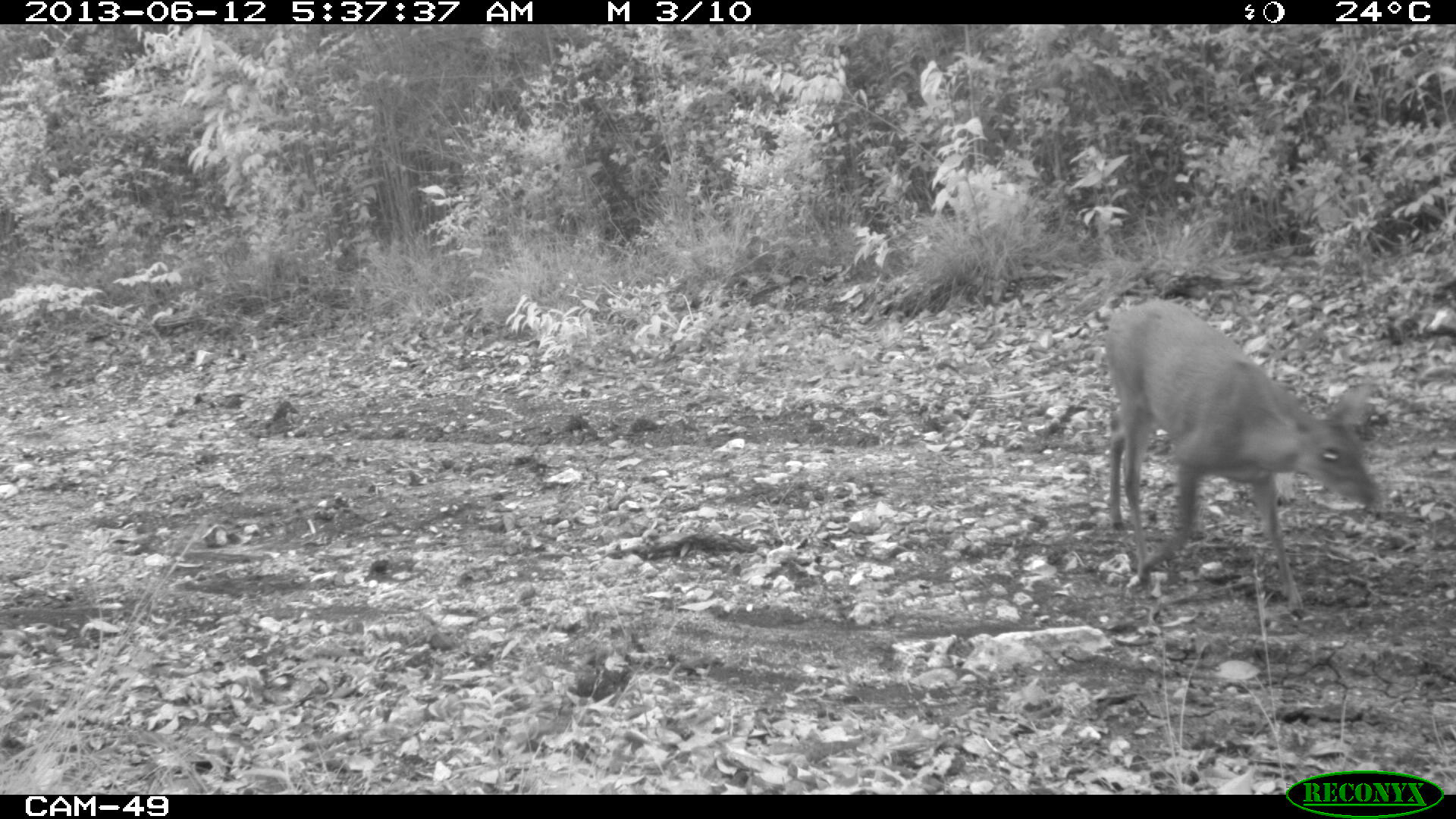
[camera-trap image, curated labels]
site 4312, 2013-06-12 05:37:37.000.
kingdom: Animalia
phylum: Chordata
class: Mammalia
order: Artiodactyla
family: Cervidae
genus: Mazama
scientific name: Mazama temama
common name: central american red brocket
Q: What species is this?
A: Mazama temama (central american red brocket).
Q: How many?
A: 1.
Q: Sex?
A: Female.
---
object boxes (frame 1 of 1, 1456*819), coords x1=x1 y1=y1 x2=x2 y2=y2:
mazama temama: x1=1102 y1=300 x2=1379 y2=619